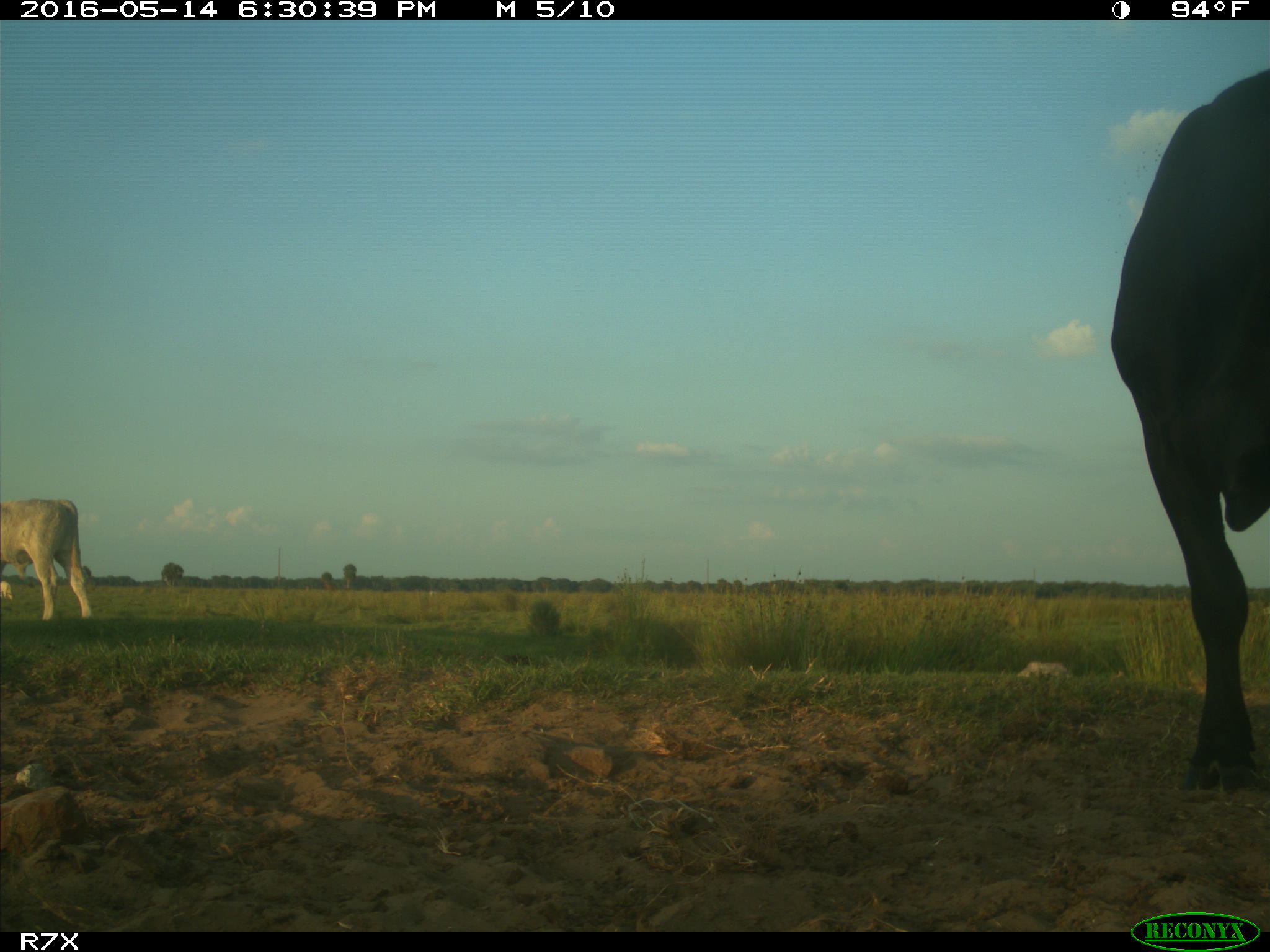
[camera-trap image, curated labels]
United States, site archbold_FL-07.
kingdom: Animalia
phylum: Chordata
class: Mammalia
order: Artiodactyla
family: Bovidae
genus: Bos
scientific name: Bos taurus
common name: domestic cow